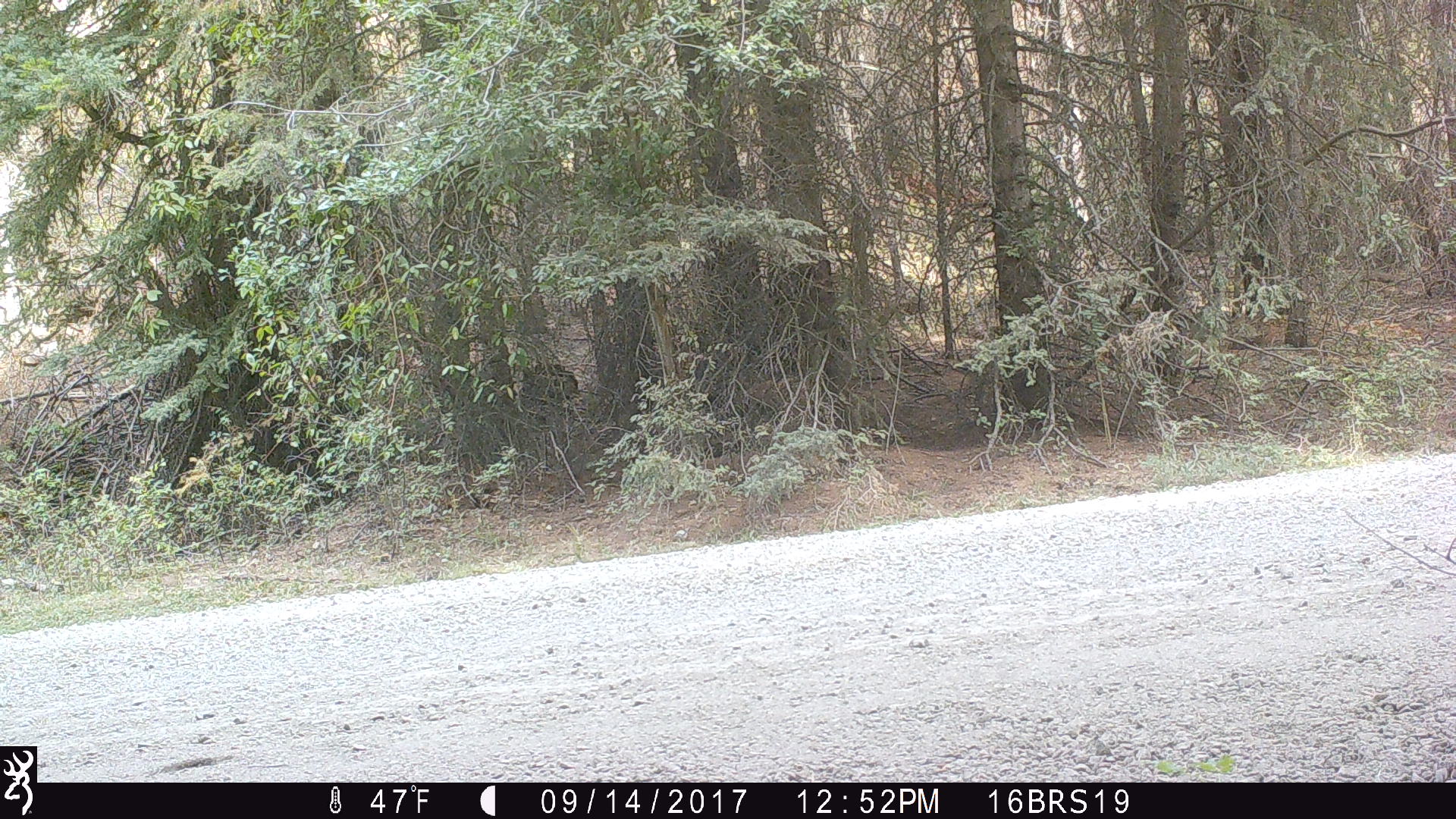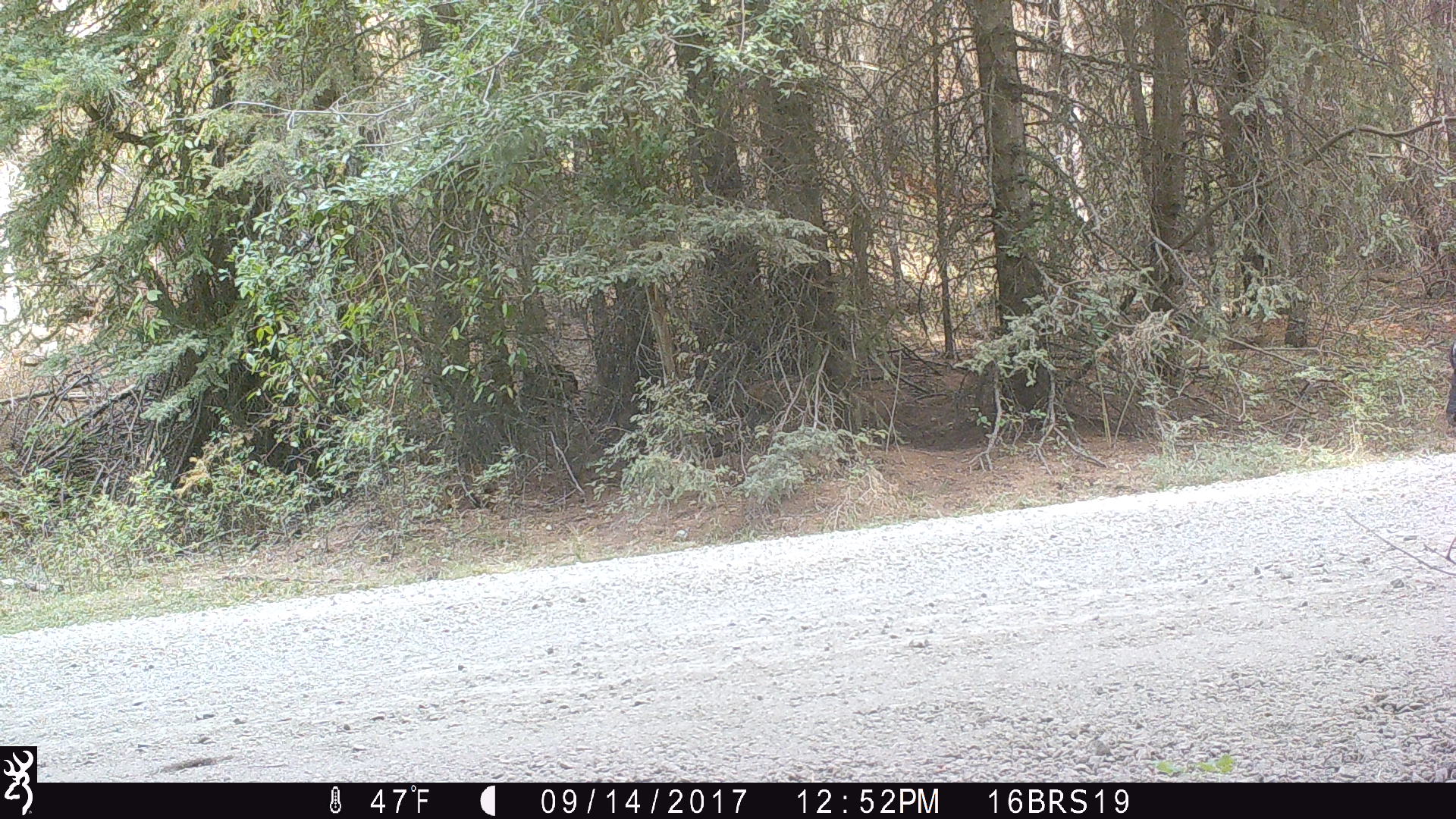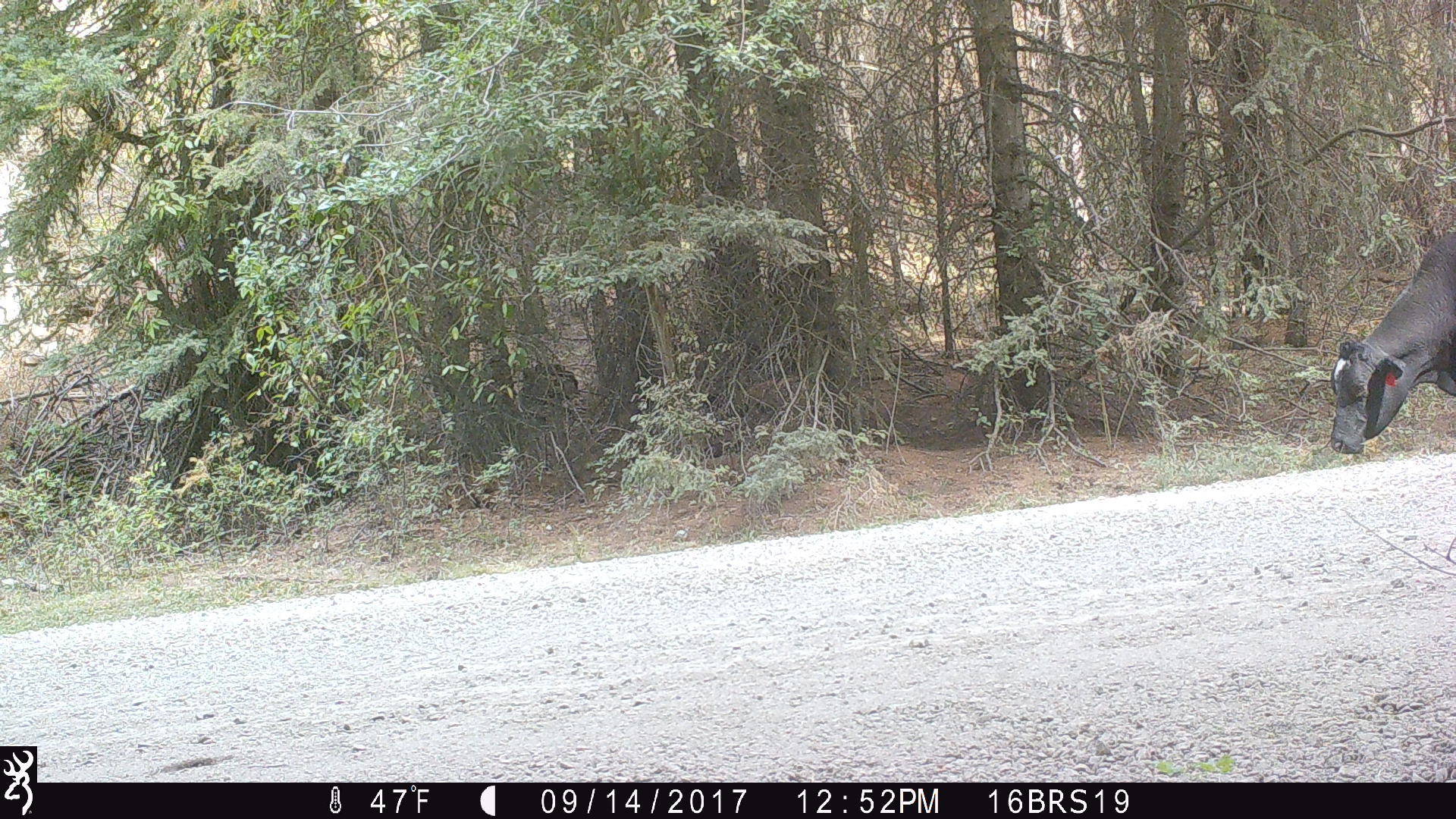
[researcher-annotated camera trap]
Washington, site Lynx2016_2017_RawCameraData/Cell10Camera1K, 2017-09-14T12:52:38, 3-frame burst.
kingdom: Animalia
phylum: Chordata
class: Mammalia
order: Artiodactyla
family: Bovidae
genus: Bos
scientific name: Bos taurus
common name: domestic cattle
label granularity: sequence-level